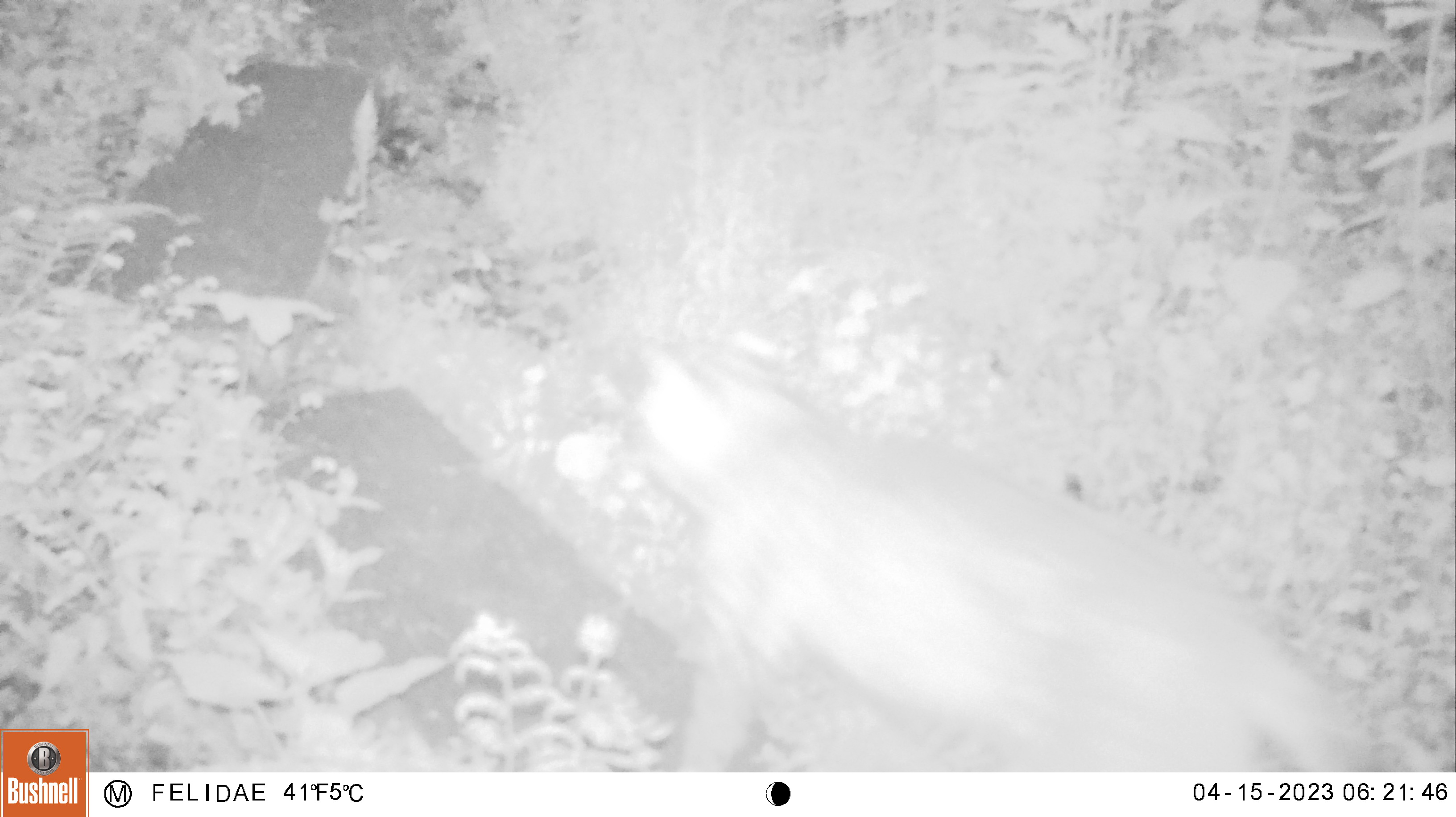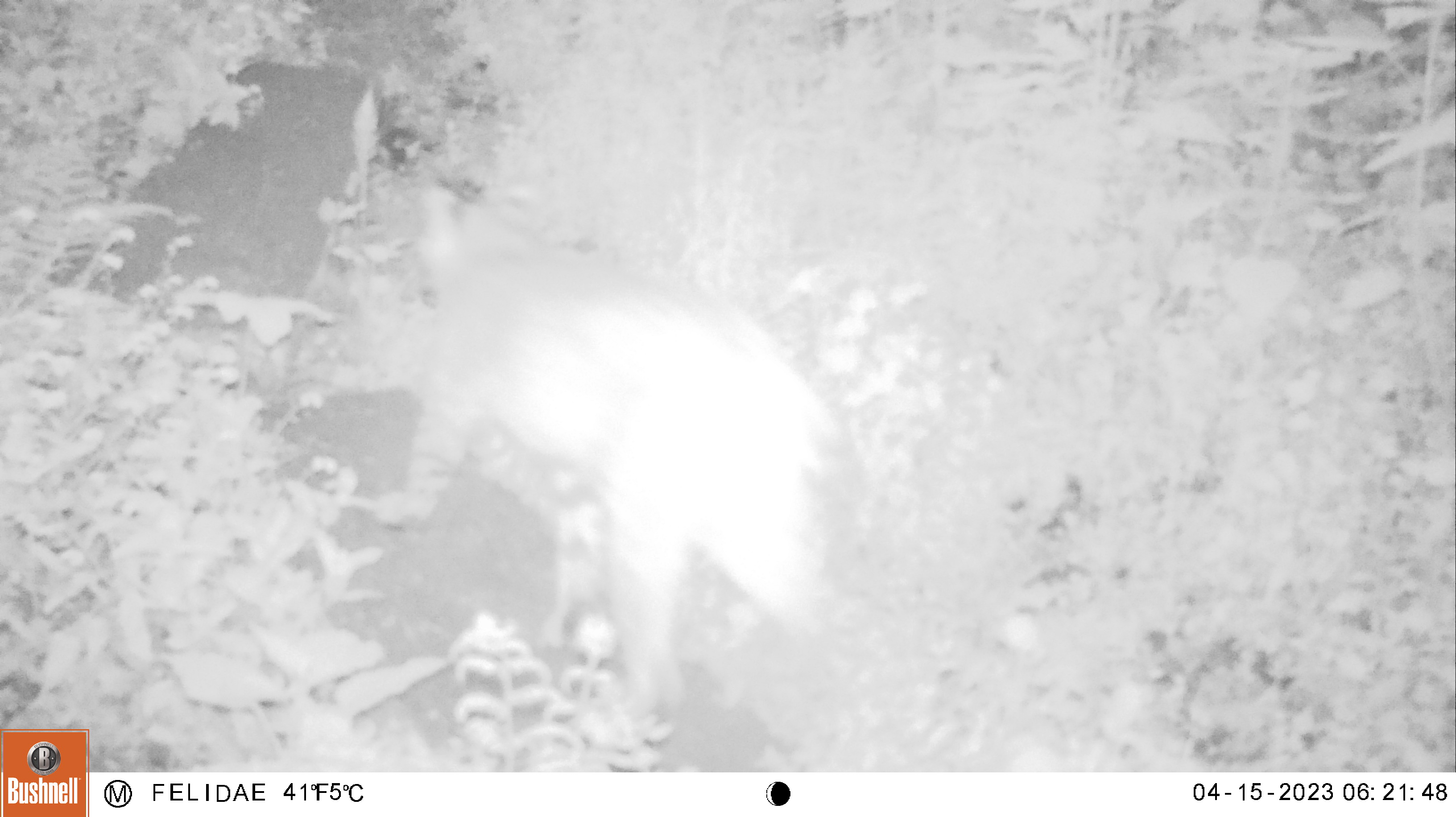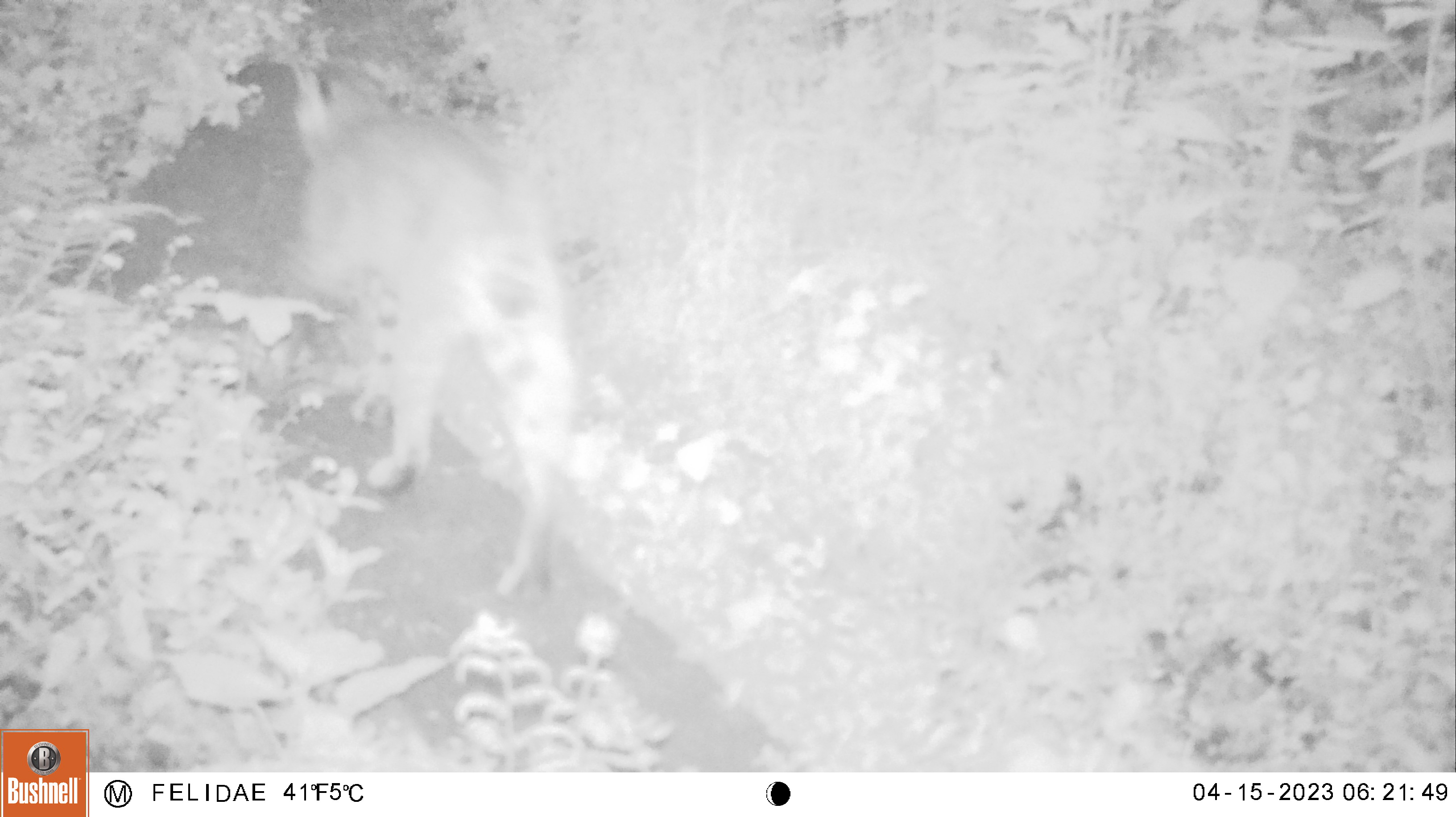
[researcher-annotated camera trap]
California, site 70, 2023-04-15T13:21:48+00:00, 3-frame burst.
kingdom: Animalia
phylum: Chordata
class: Mammalia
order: Carnivora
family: Felidae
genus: Lynx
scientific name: Lynx rufus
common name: bobcat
Bobcat (Lynx rufus).